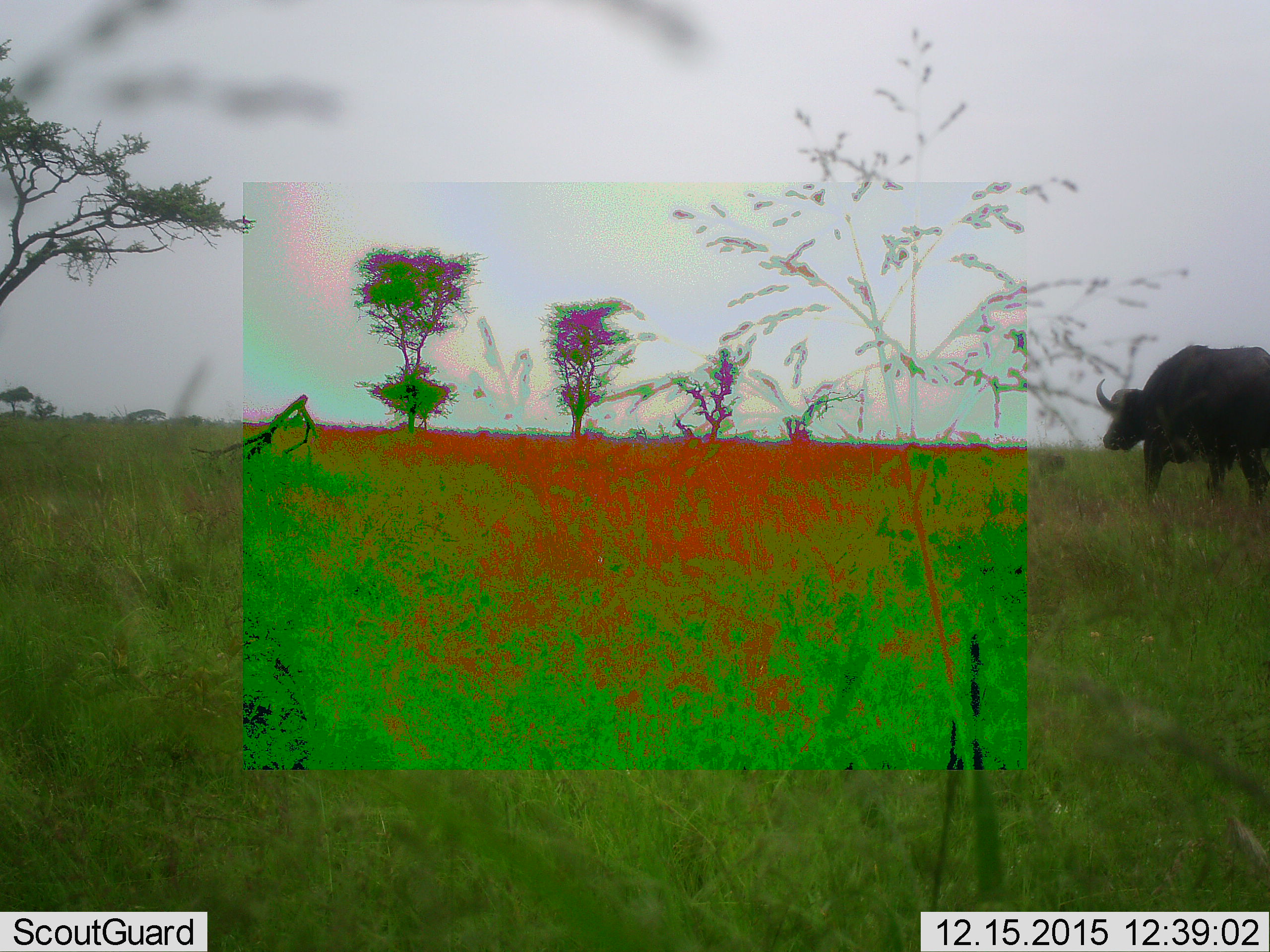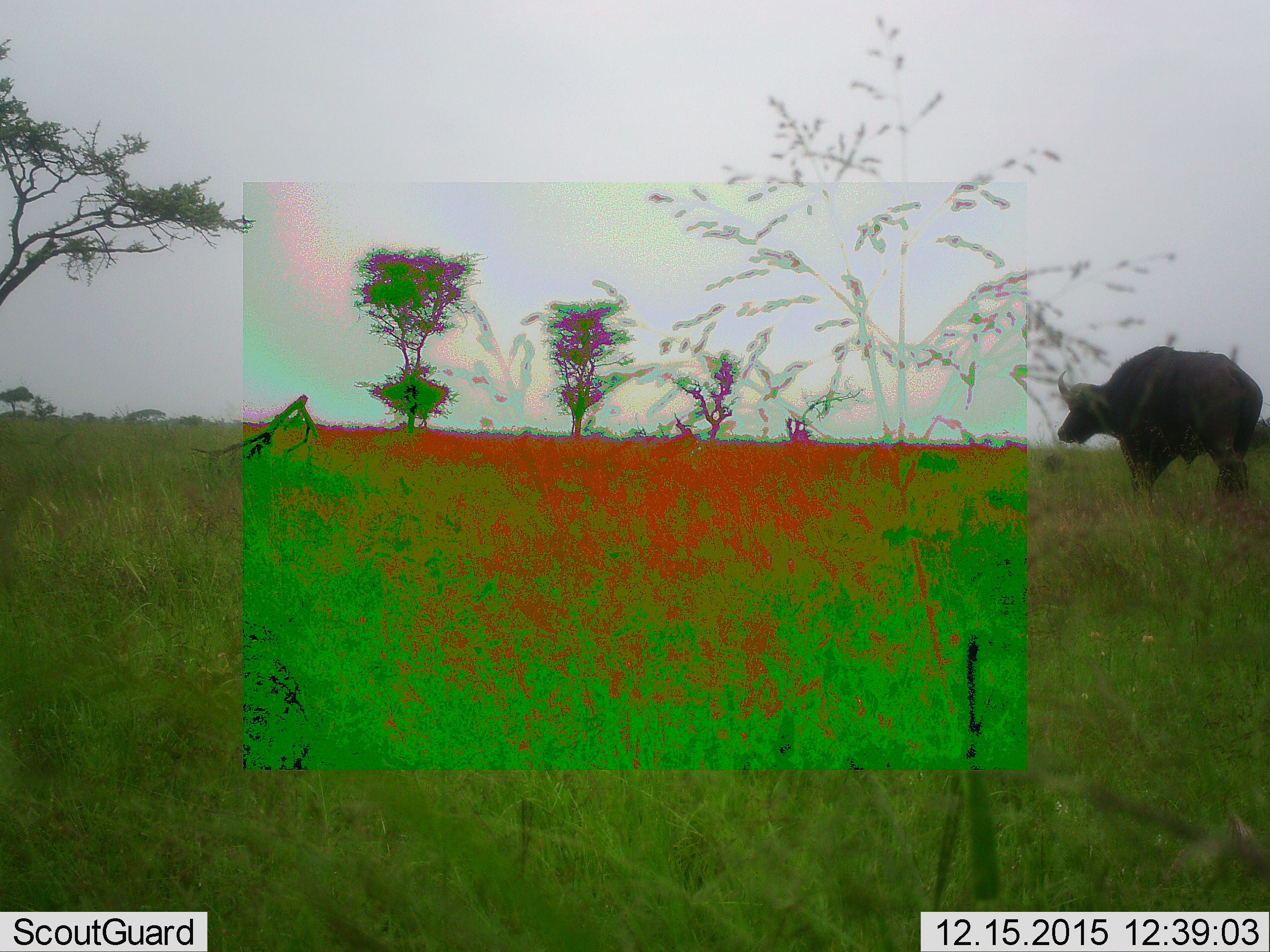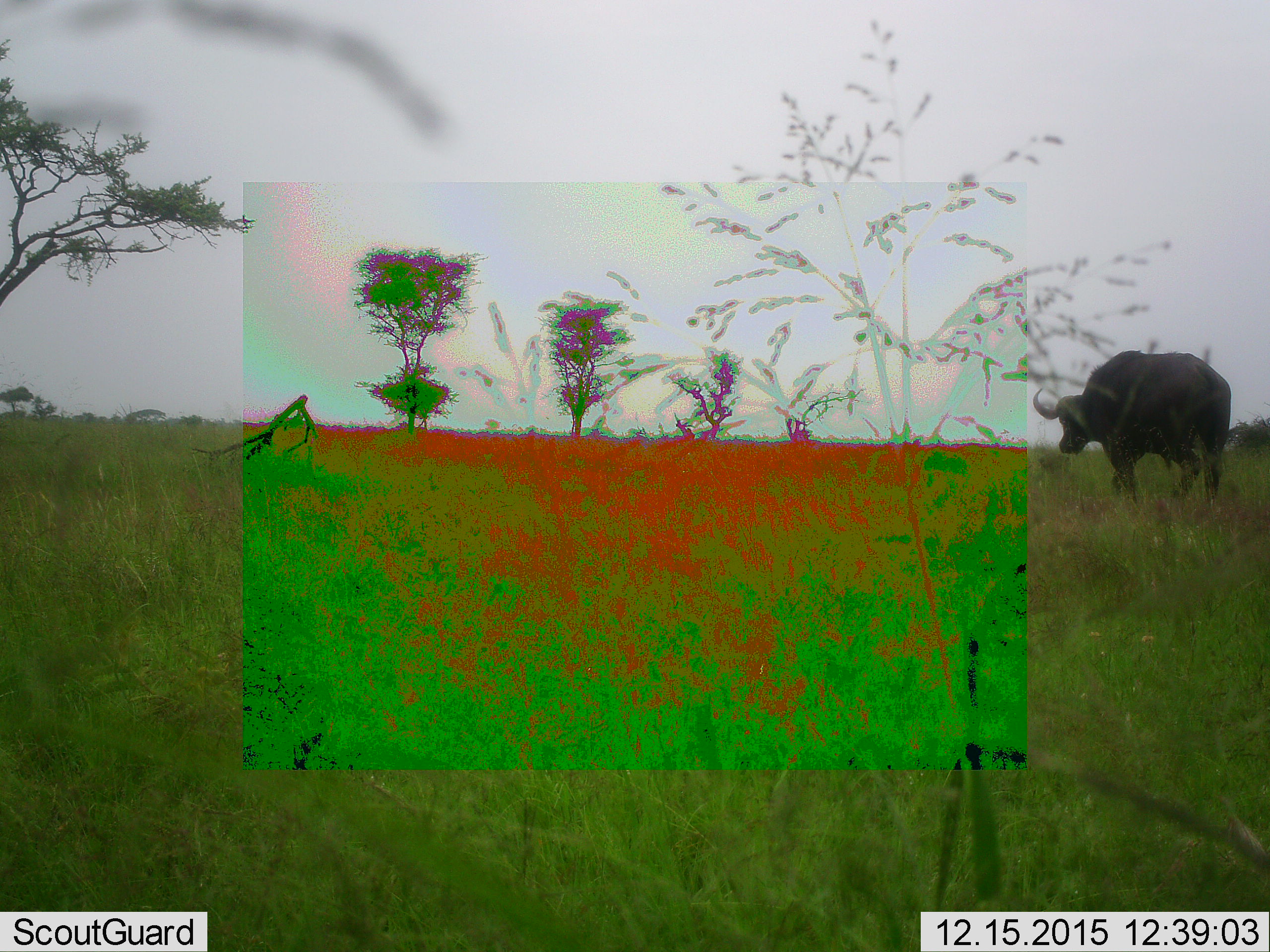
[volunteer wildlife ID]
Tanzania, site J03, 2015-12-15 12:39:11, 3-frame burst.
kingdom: Animalia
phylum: Chordata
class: Mammalia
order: Artiodactyla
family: Bovidae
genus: Syncerus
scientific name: Syncerus caffer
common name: cape buffalo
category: buffalo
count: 1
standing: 11%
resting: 0%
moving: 89%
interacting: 0%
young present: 0%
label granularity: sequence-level